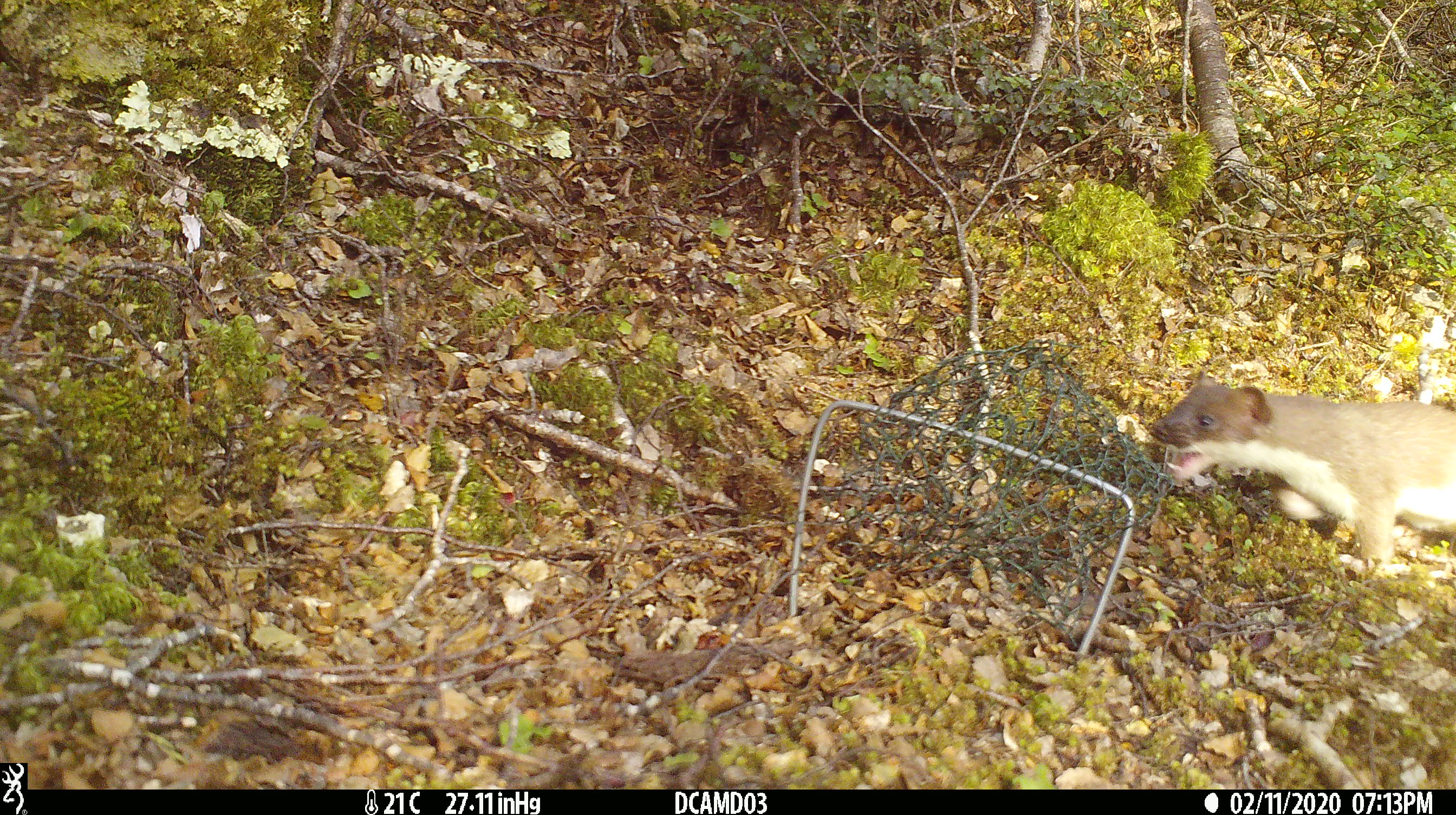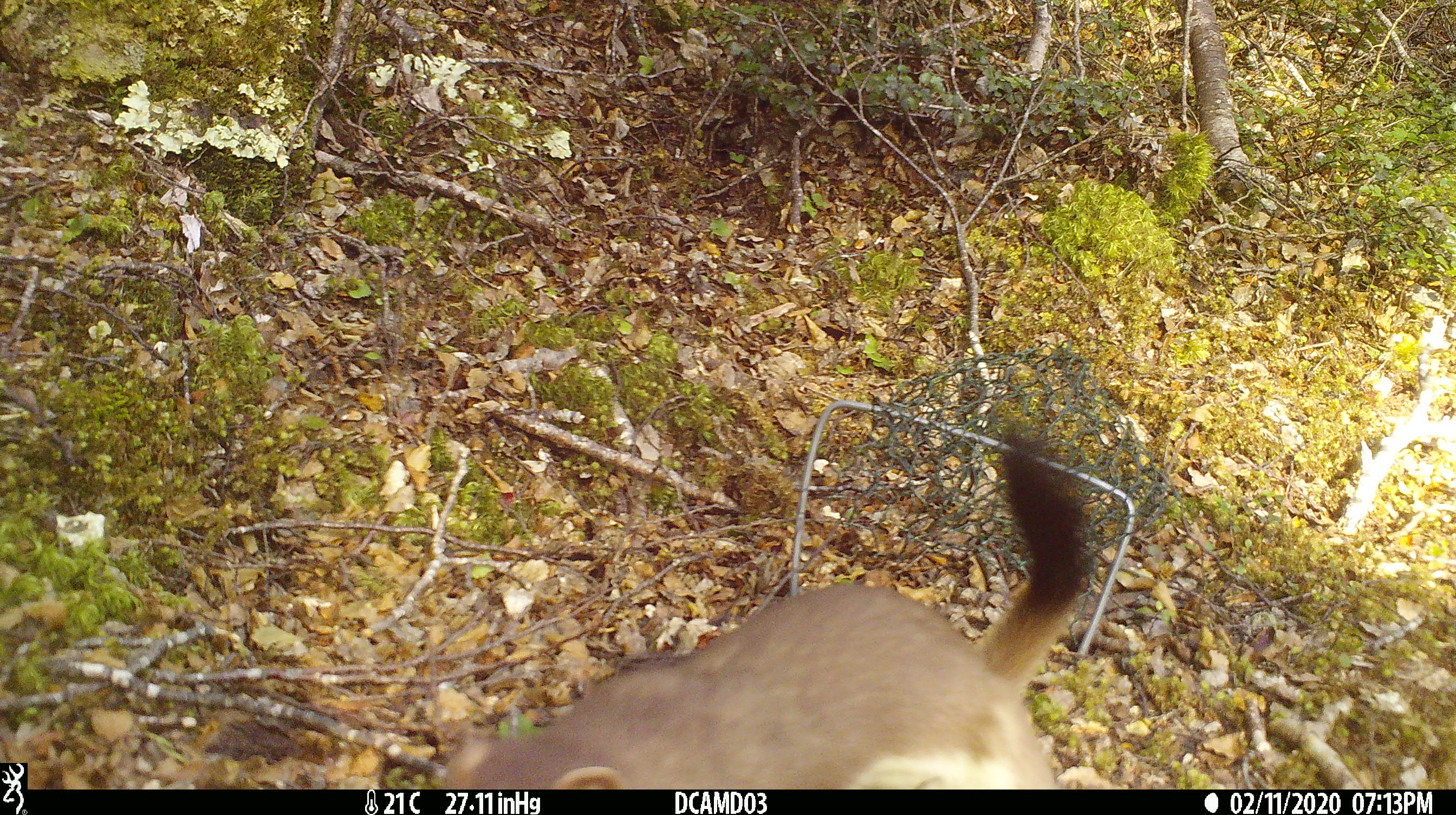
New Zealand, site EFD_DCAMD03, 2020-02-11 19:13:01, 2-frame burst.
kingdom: Animalia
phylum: Chordata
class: Mammalia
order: Carnivora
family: Mustelidae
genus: Mustela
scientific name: Mustela erminea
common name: stoat